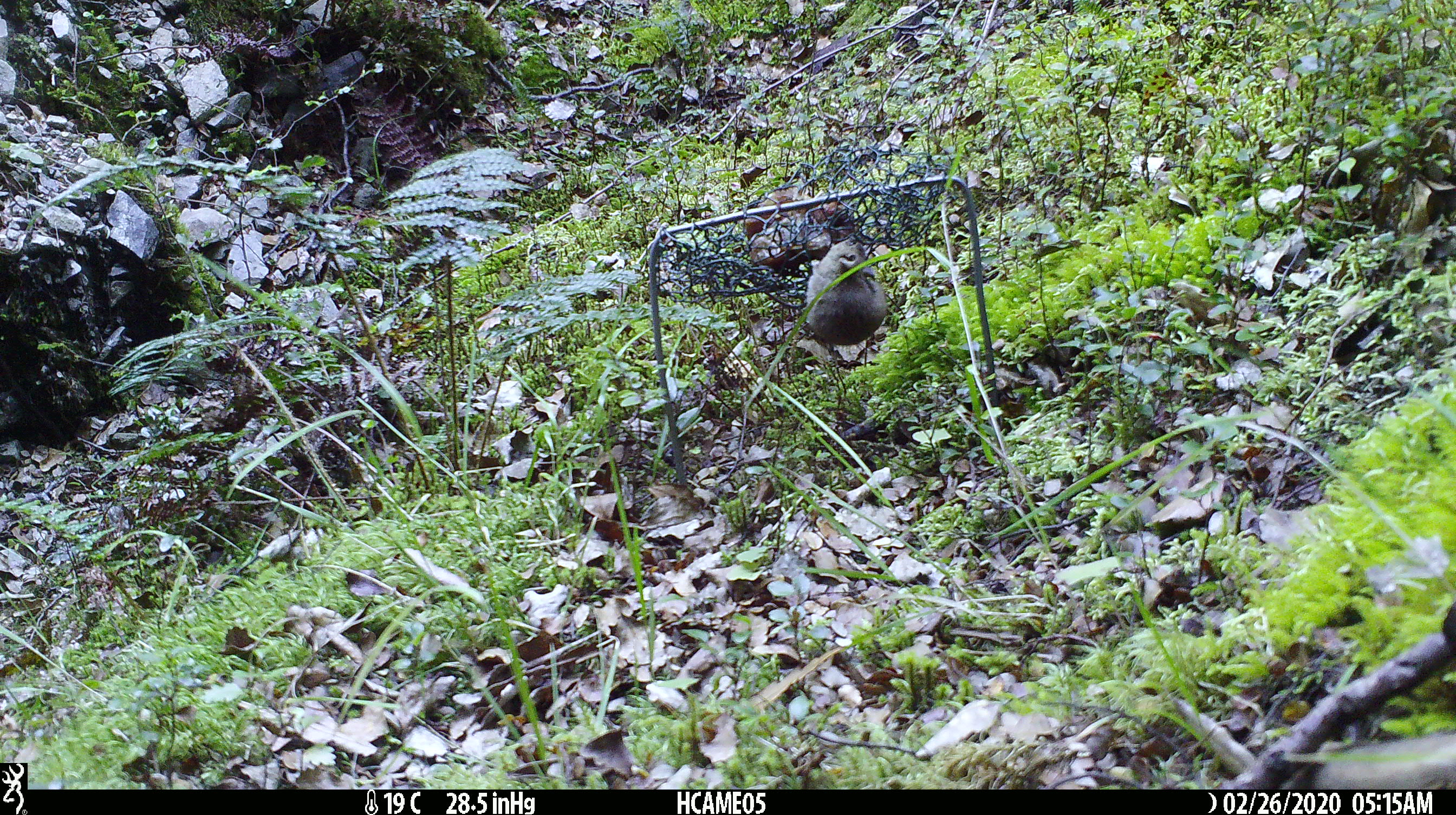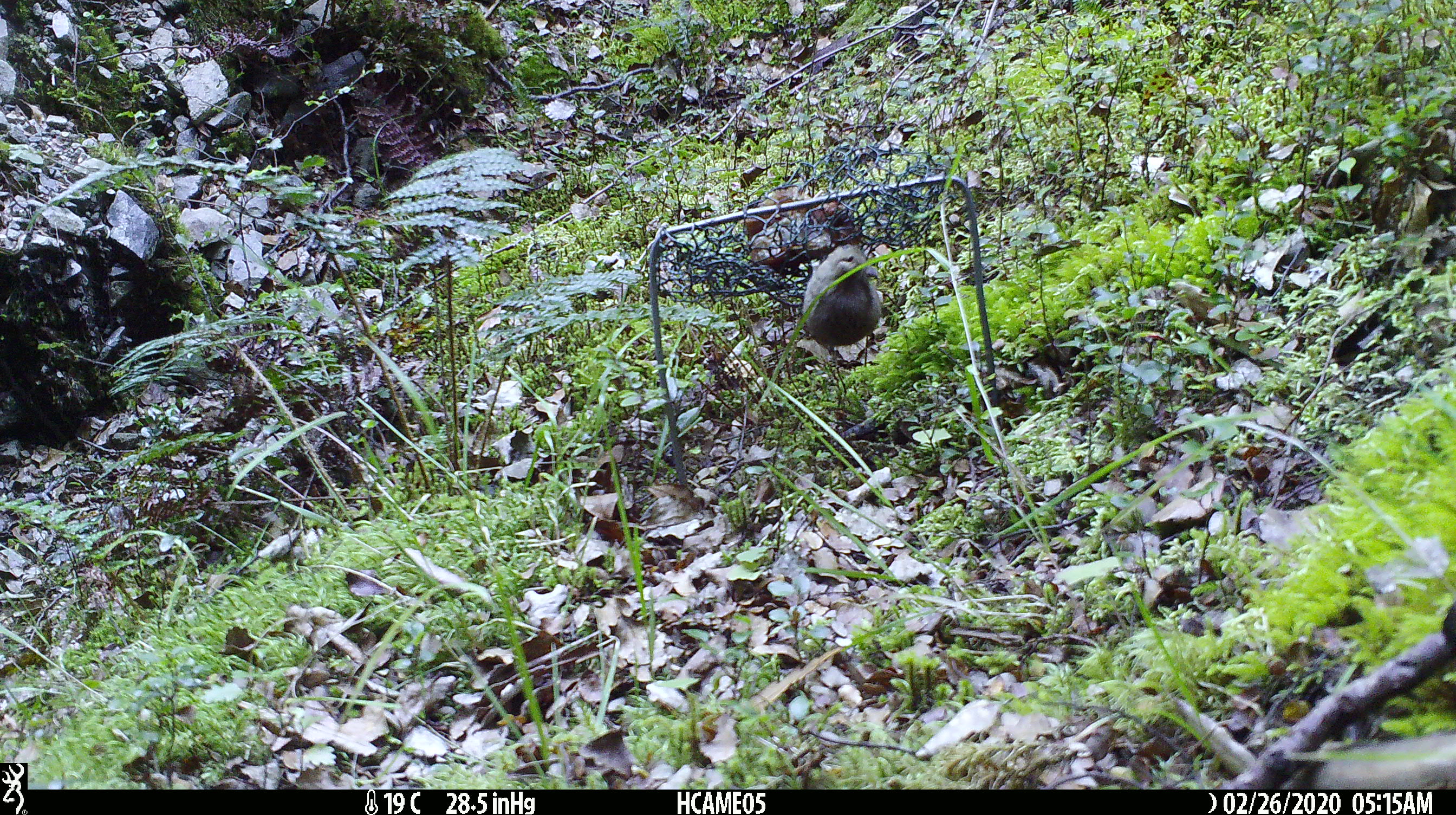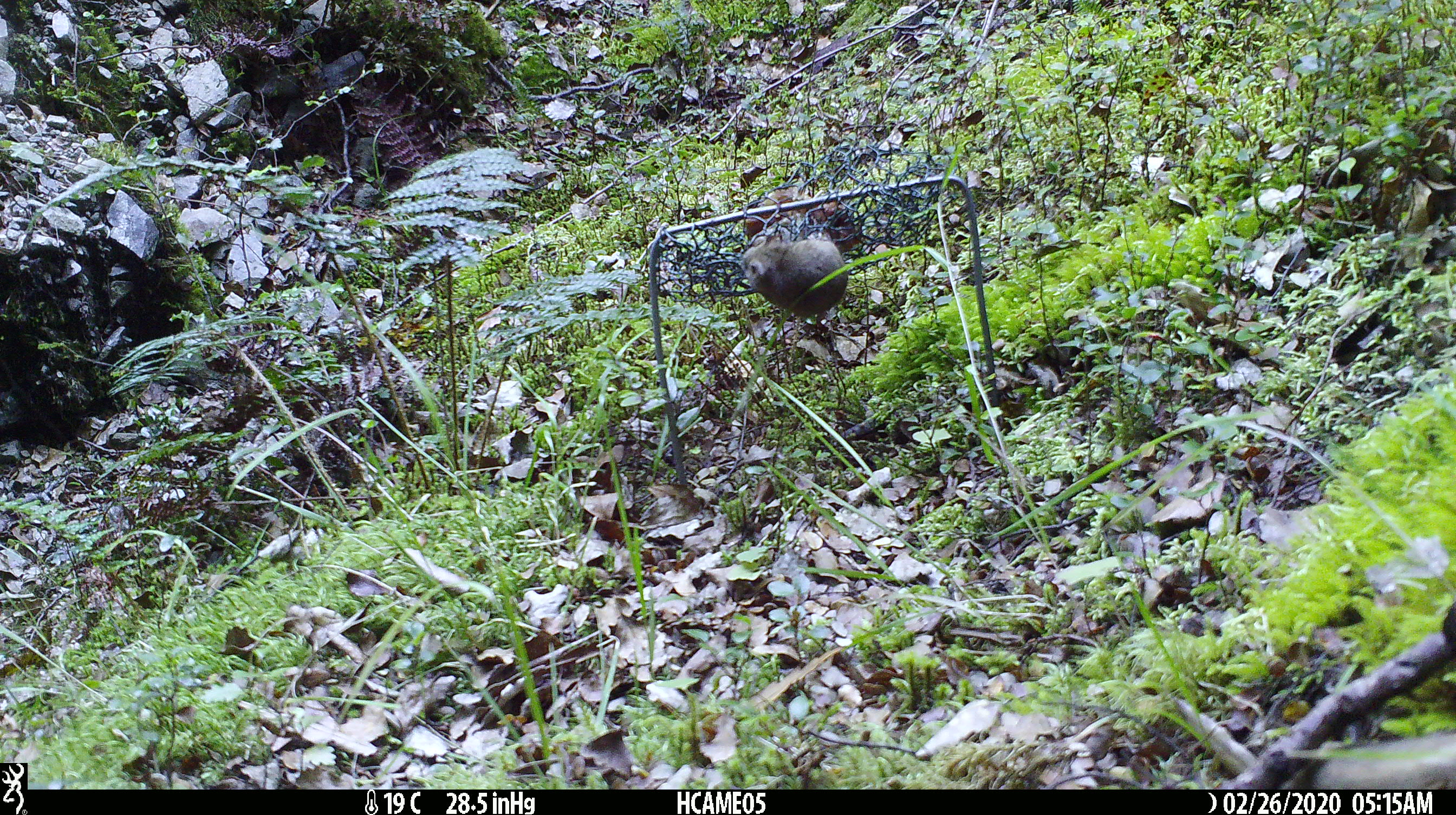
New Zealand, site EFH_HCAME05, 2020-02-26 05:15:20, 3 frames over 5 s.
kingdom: Animalia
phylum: Chordata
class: Mammalia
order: Rodentia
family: Muridae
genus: Mus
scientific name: Mus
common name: mouse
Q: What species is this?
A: Mouse (Mus).